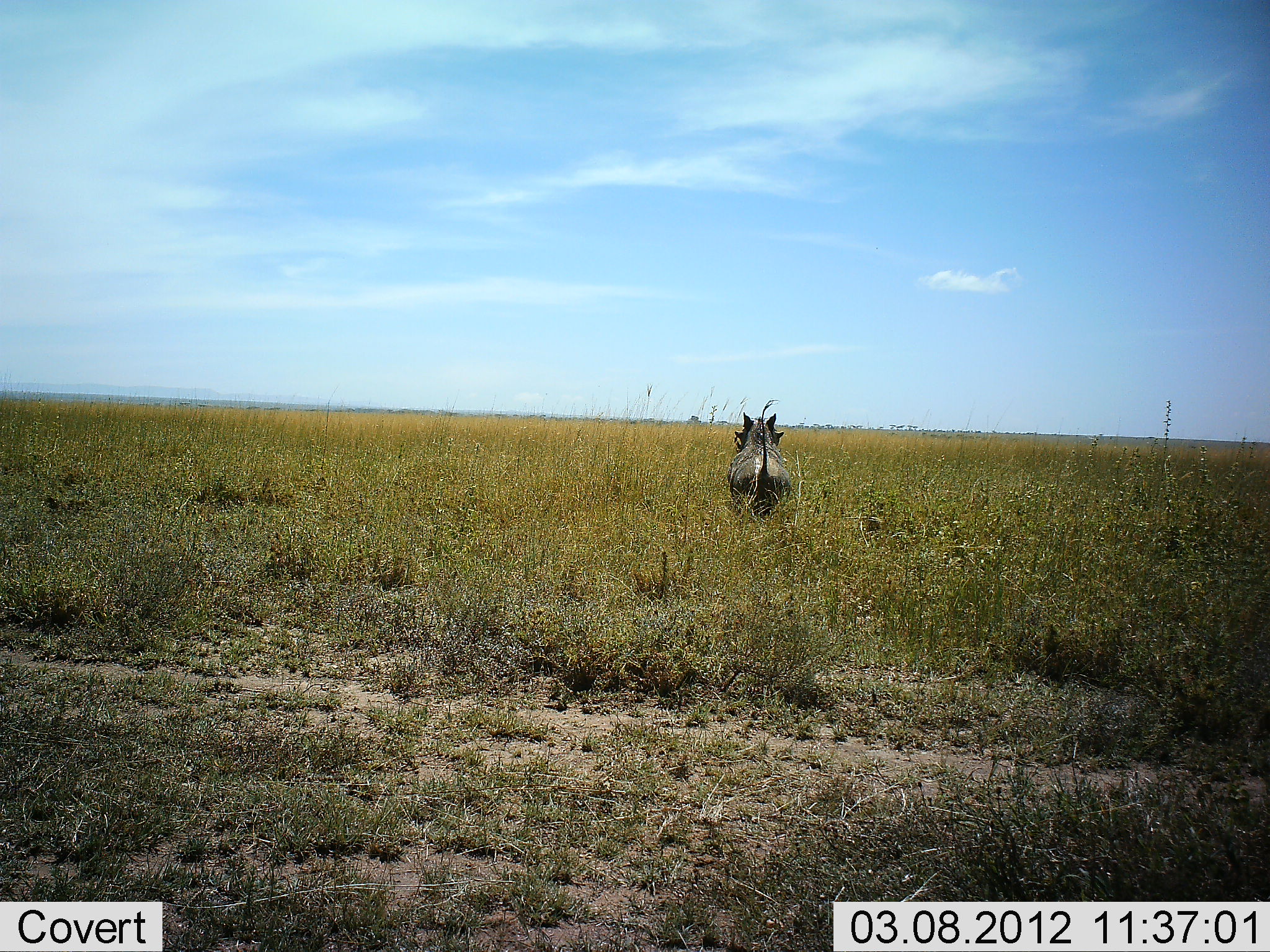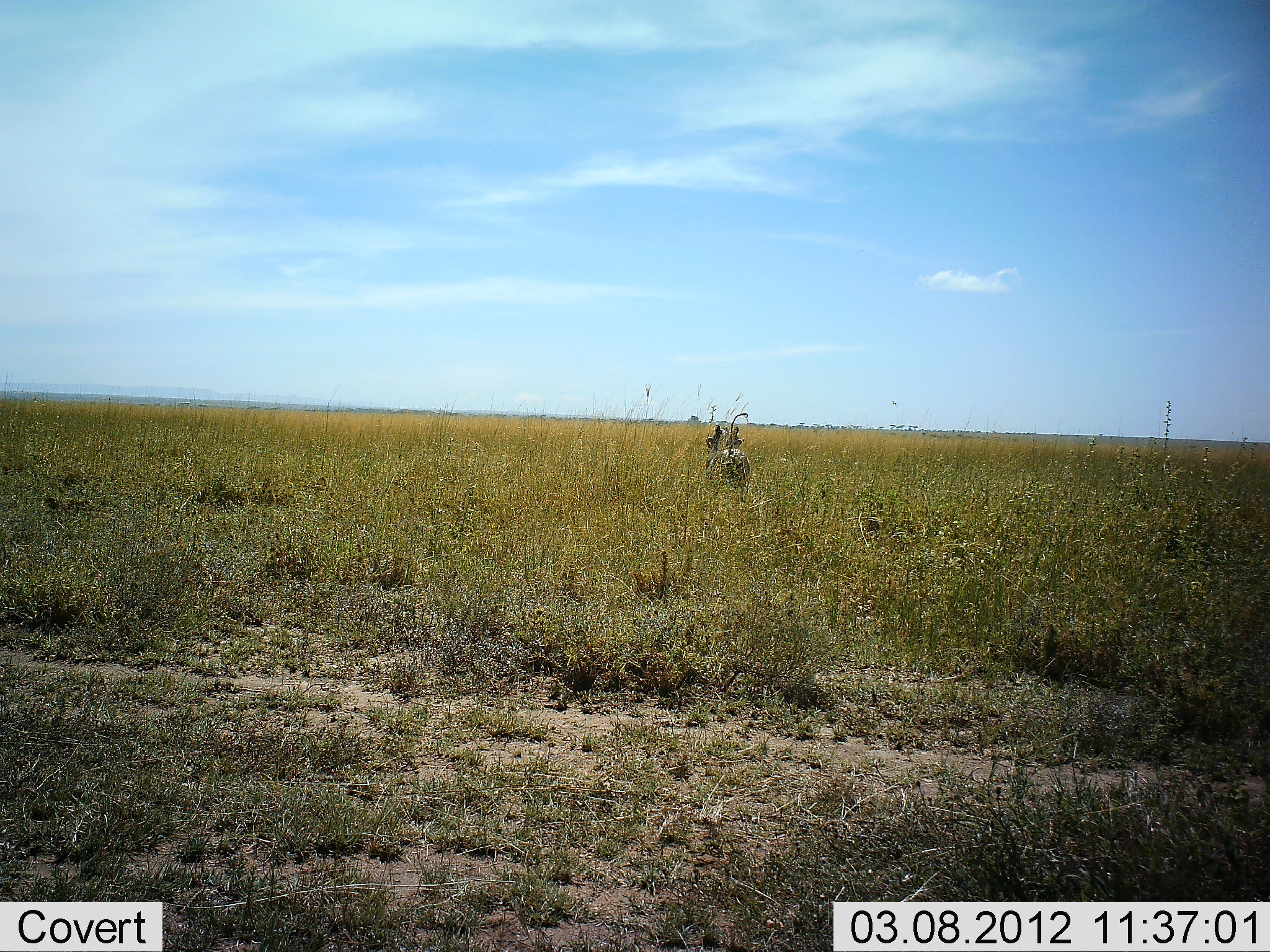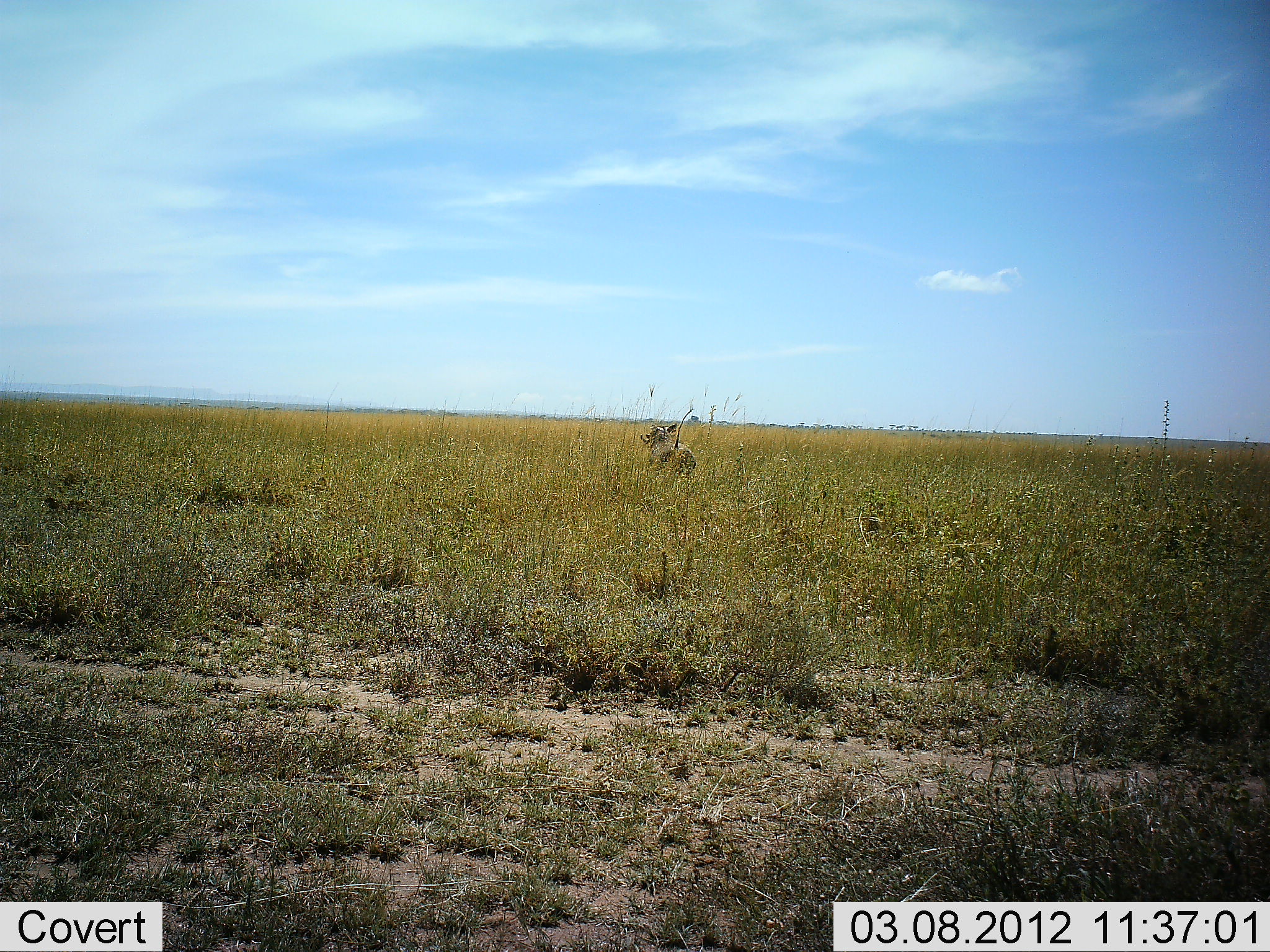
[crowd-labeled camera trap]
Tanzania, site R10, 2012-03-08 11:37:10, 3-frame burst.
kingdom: Animalia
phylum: Chordata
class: Mammalia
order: Artiodactyla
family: Suidae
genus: Phacochoerus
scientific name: Phacochoerus africanus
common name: warthog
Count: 1.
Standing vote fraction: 4%.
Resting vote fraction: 0%.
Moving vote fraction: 96%.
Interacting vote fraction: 0%.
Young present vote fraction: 0%.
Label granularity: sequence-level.